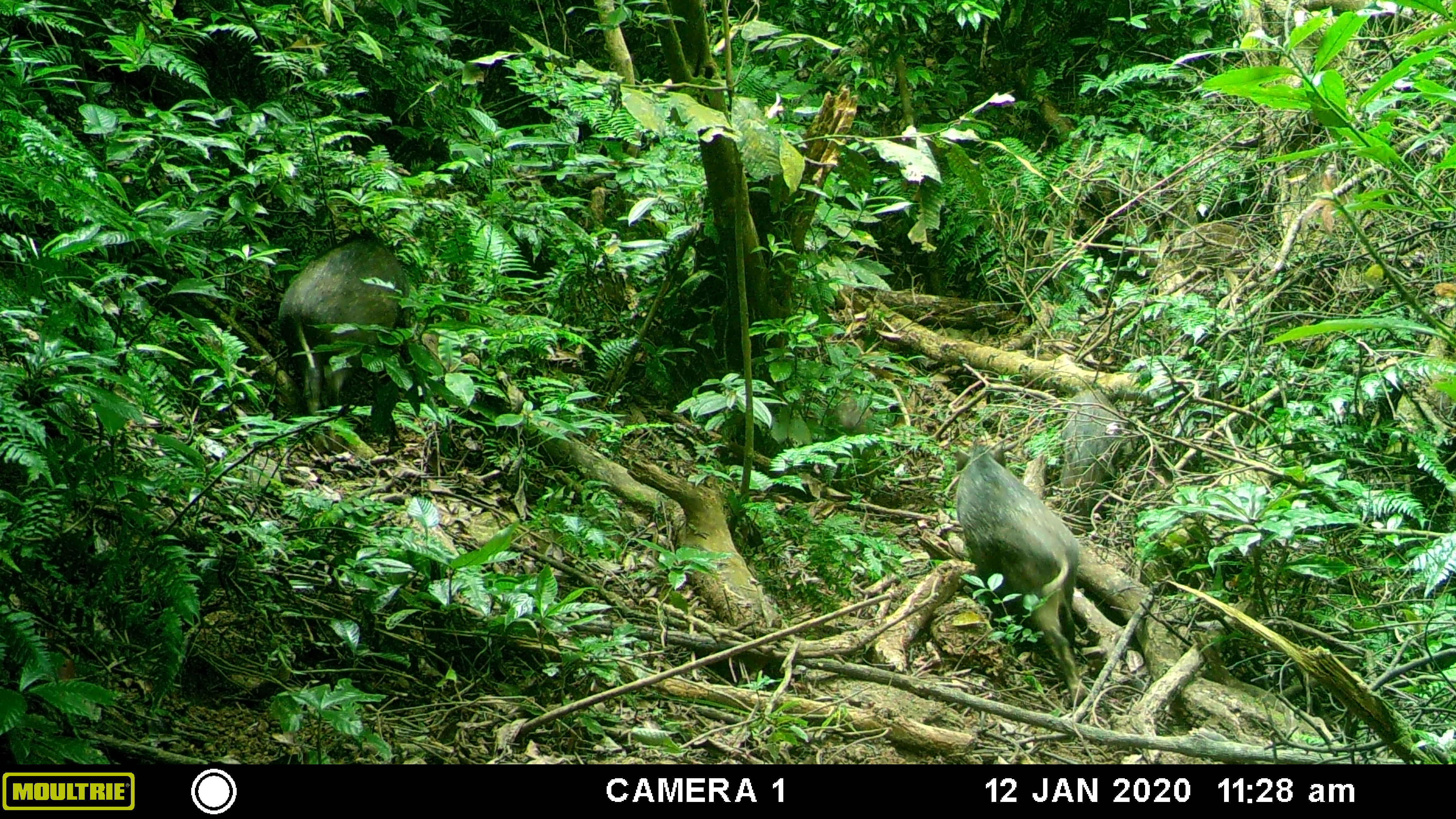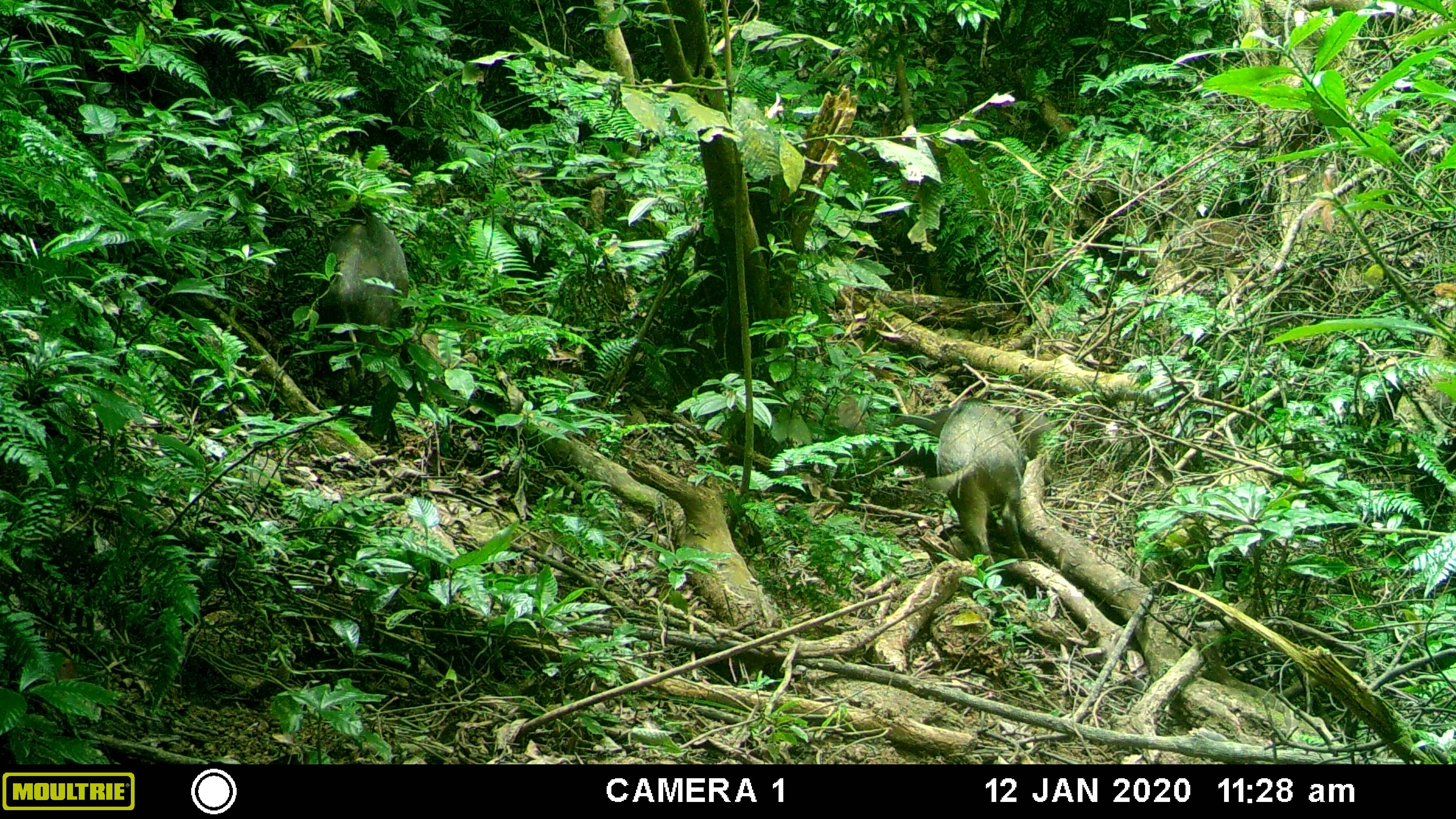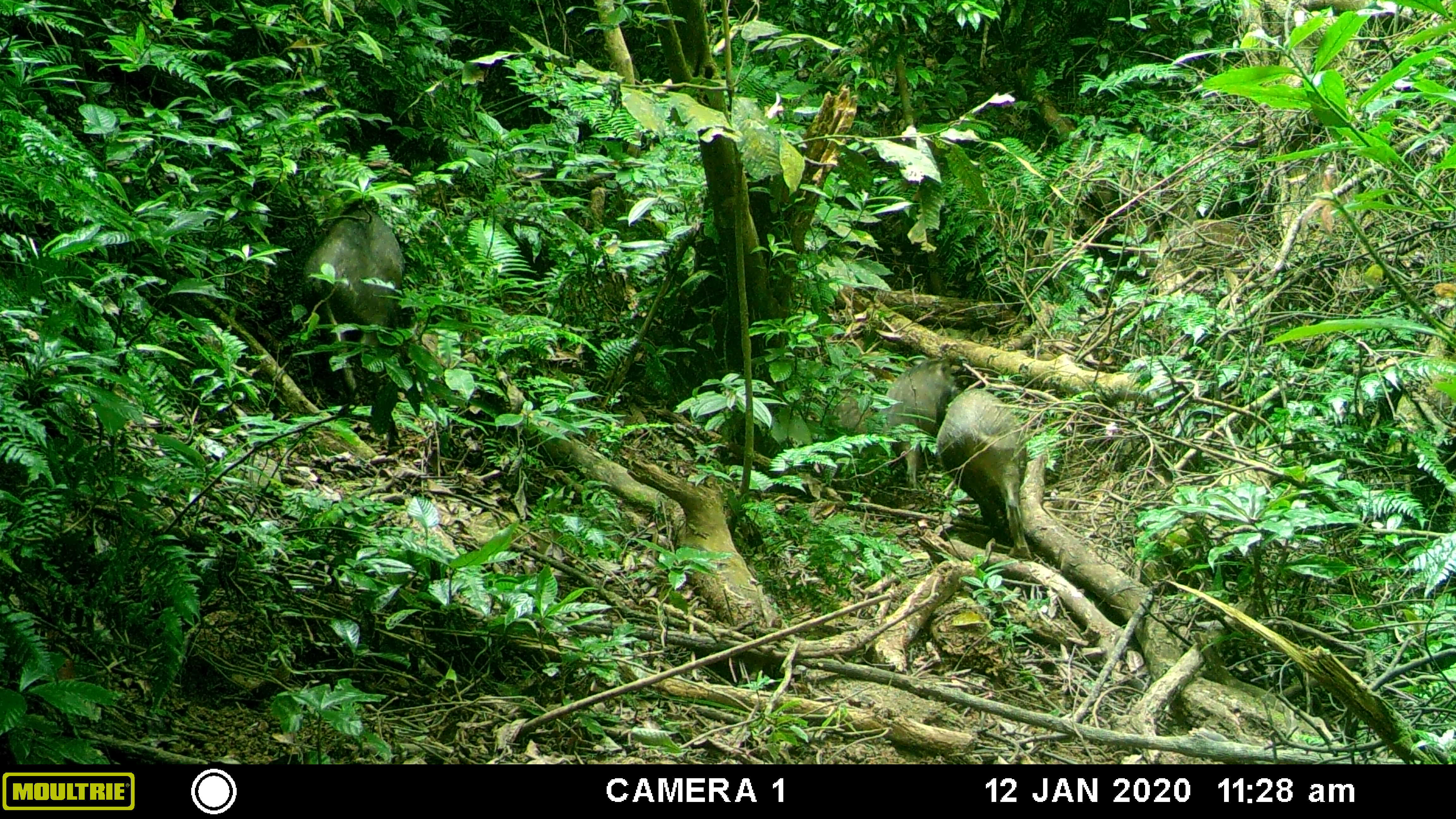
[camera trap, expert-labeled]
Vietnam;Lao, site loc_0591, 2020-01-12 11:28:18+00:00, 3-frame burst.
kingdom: Animalia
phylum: Chordata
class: Mammalia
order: Artiodactyla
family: Suidae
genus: Sus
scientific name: Sus scrofa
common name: eurasian wild pig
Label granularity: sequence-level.